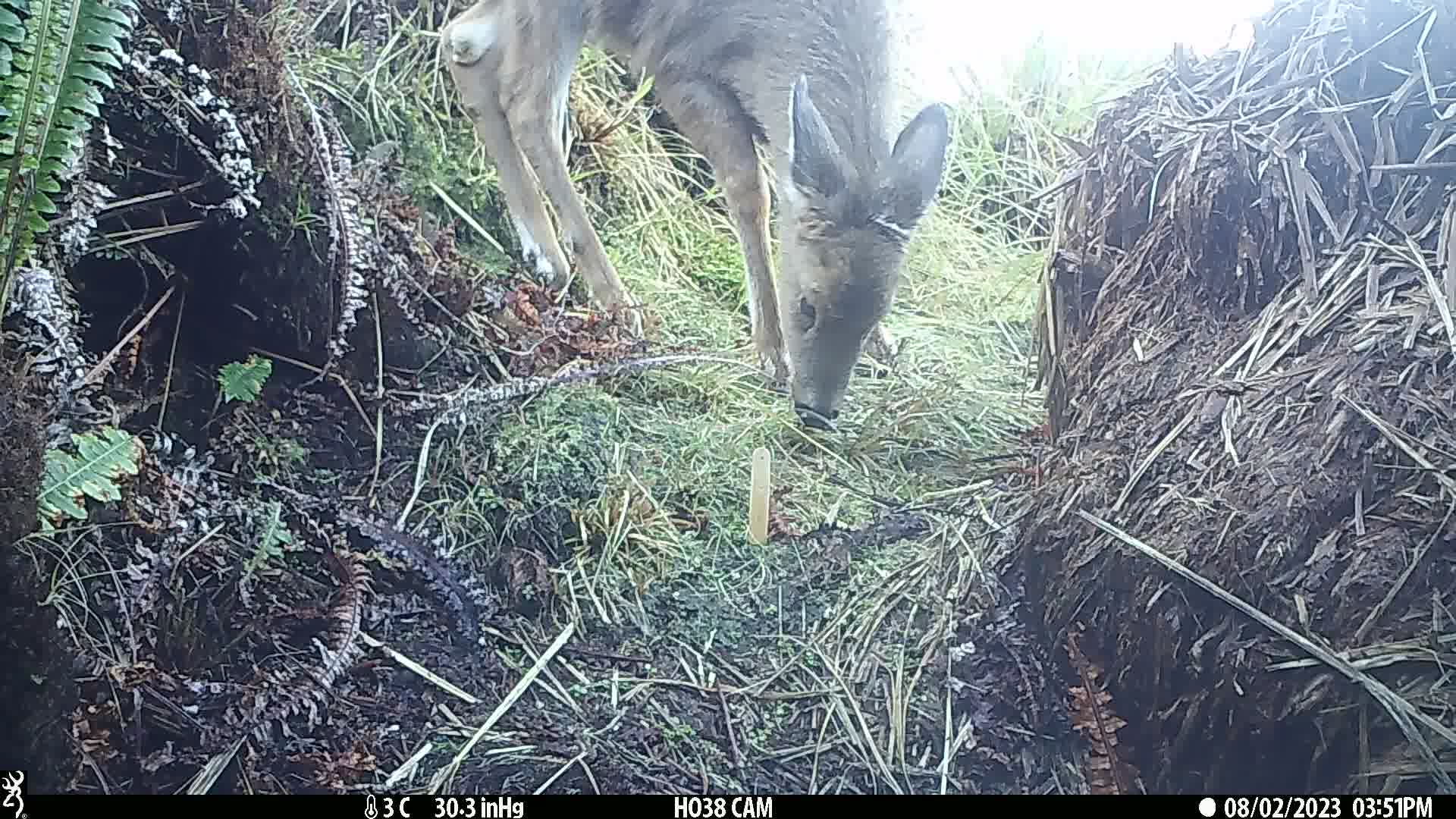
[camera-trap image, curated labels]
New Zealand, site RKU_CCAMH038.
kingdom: Animalia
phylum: Chordata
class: Mammalia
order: Artiodactyla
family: Cervidae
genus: Odocoileus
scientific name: Odocoileus virginianus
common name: white-tailed deer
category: white tailed deer